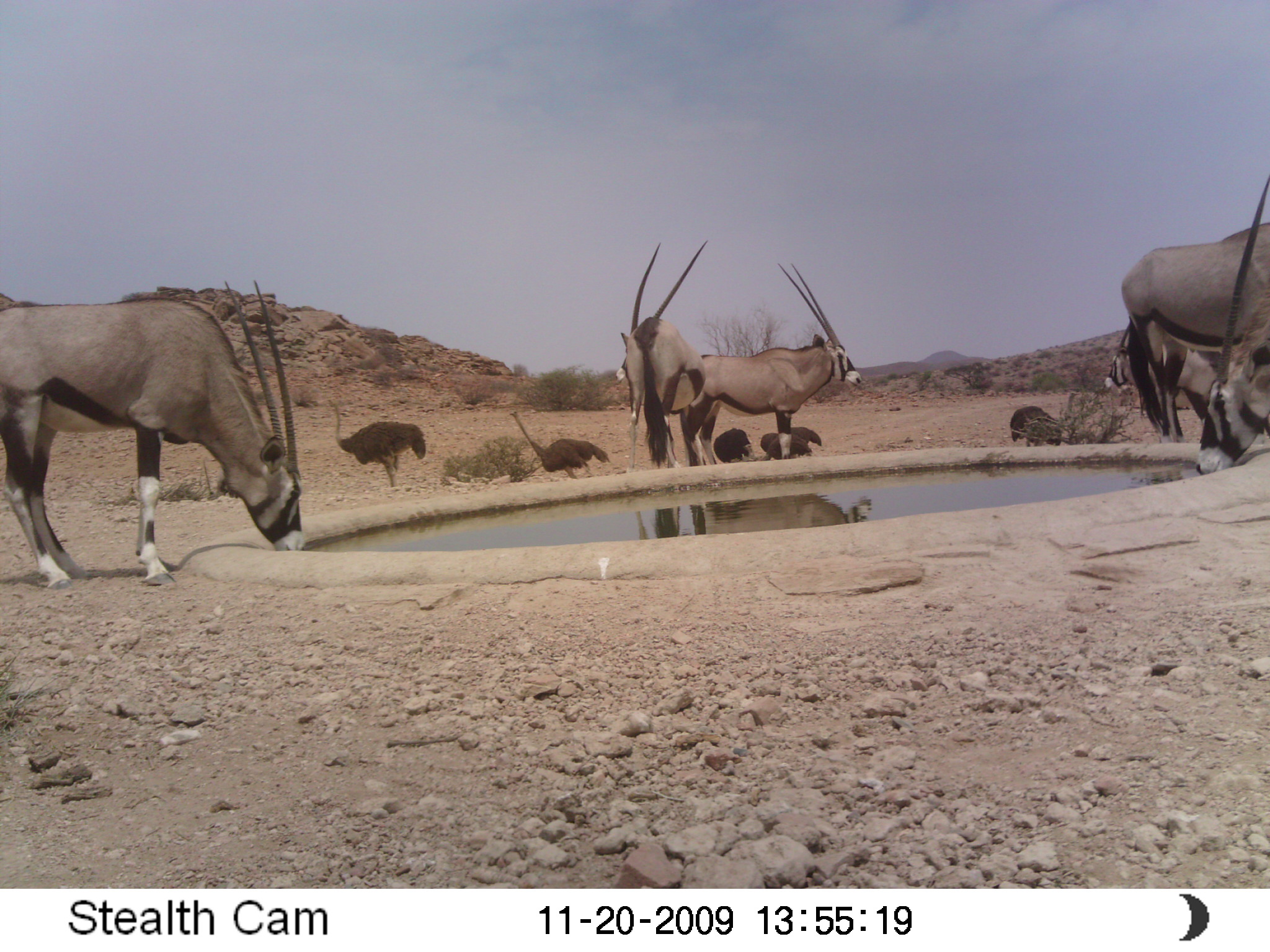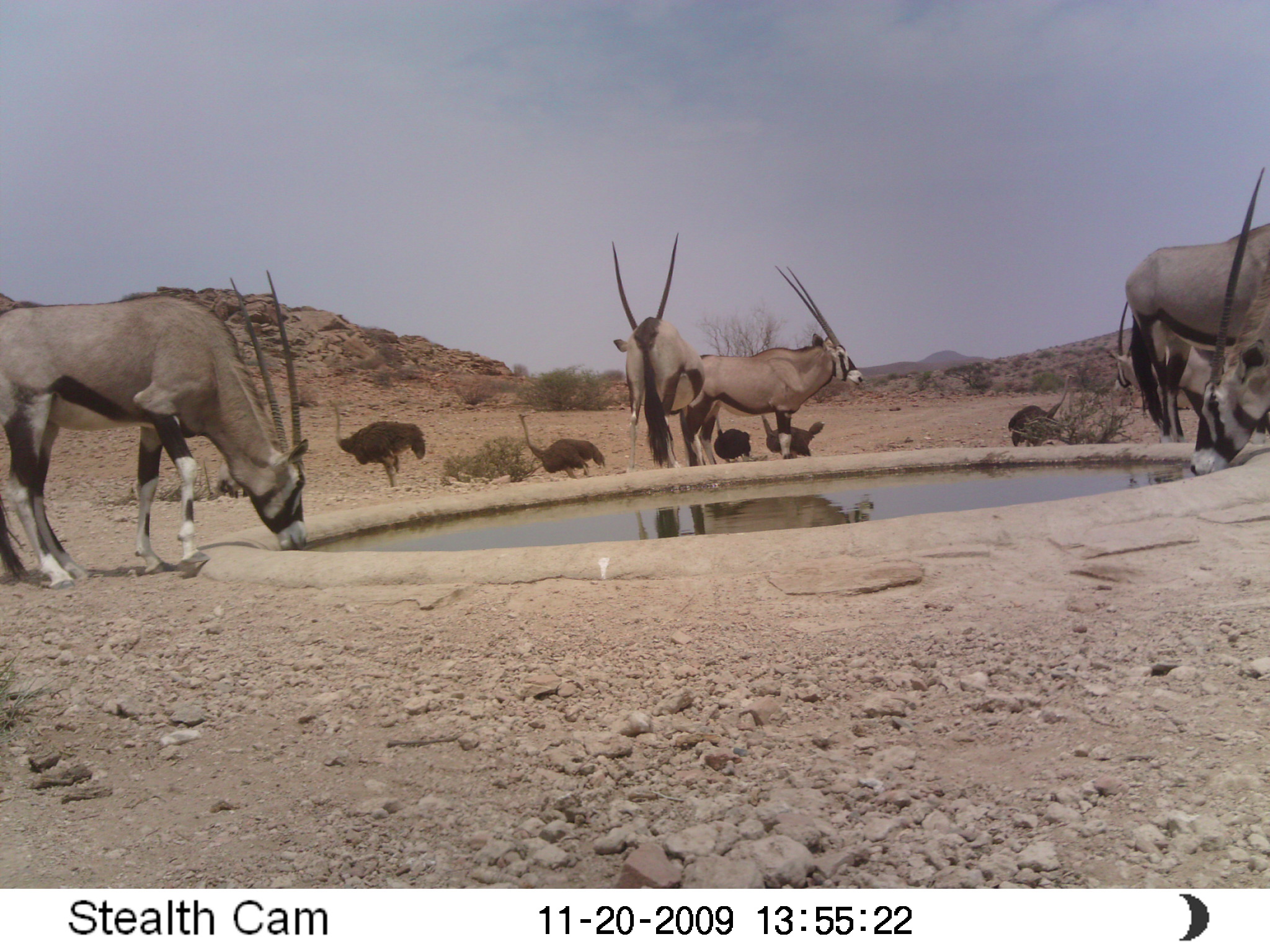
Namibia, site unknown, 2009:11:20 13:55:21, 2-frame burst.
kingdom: Animalia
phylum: Chordata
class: Mammalia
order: Artiodactyla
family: Bovidae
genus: Oryx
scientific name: Oryx gazella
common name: gemsbok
Oryx gazella (gemsbok).